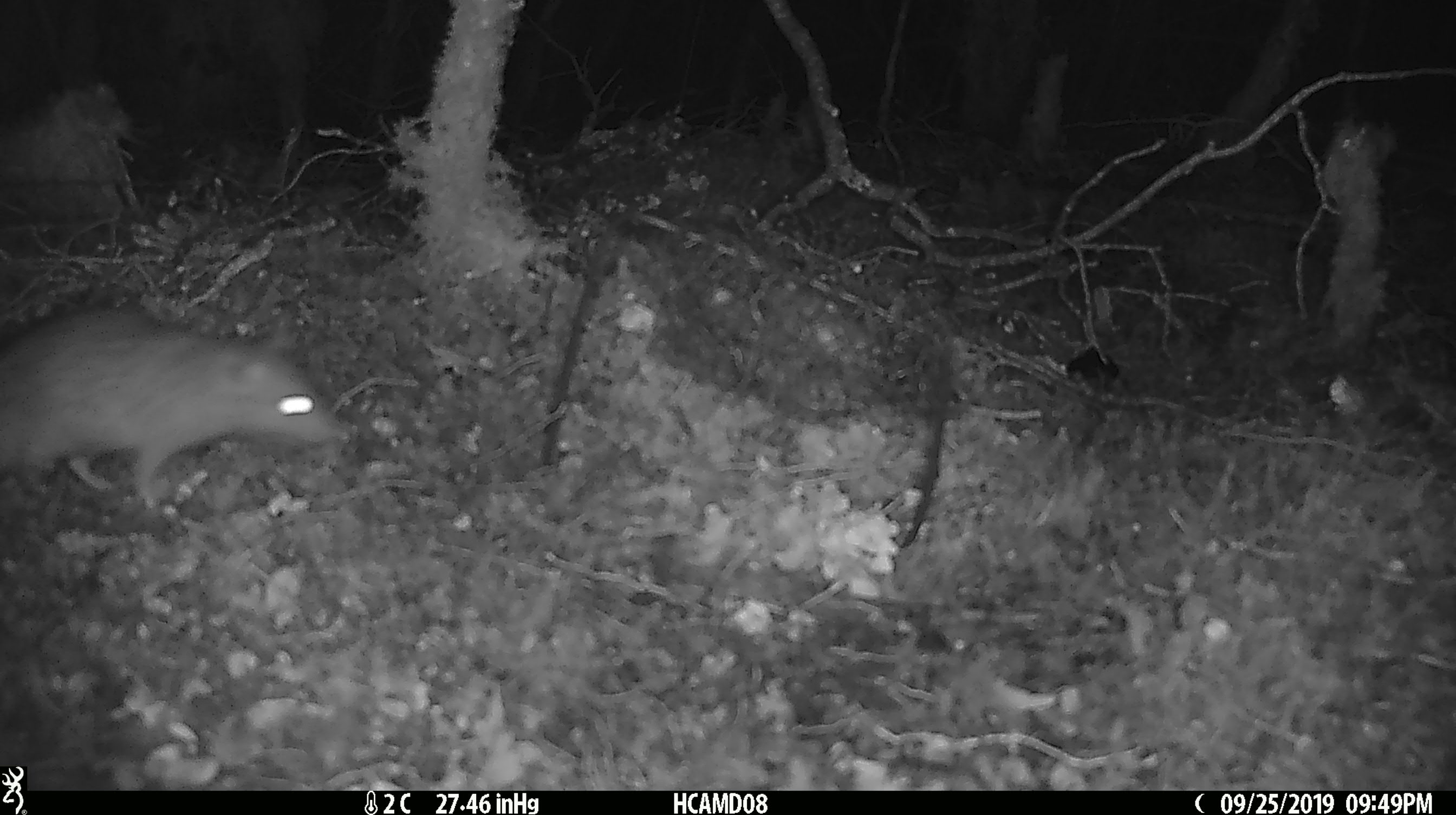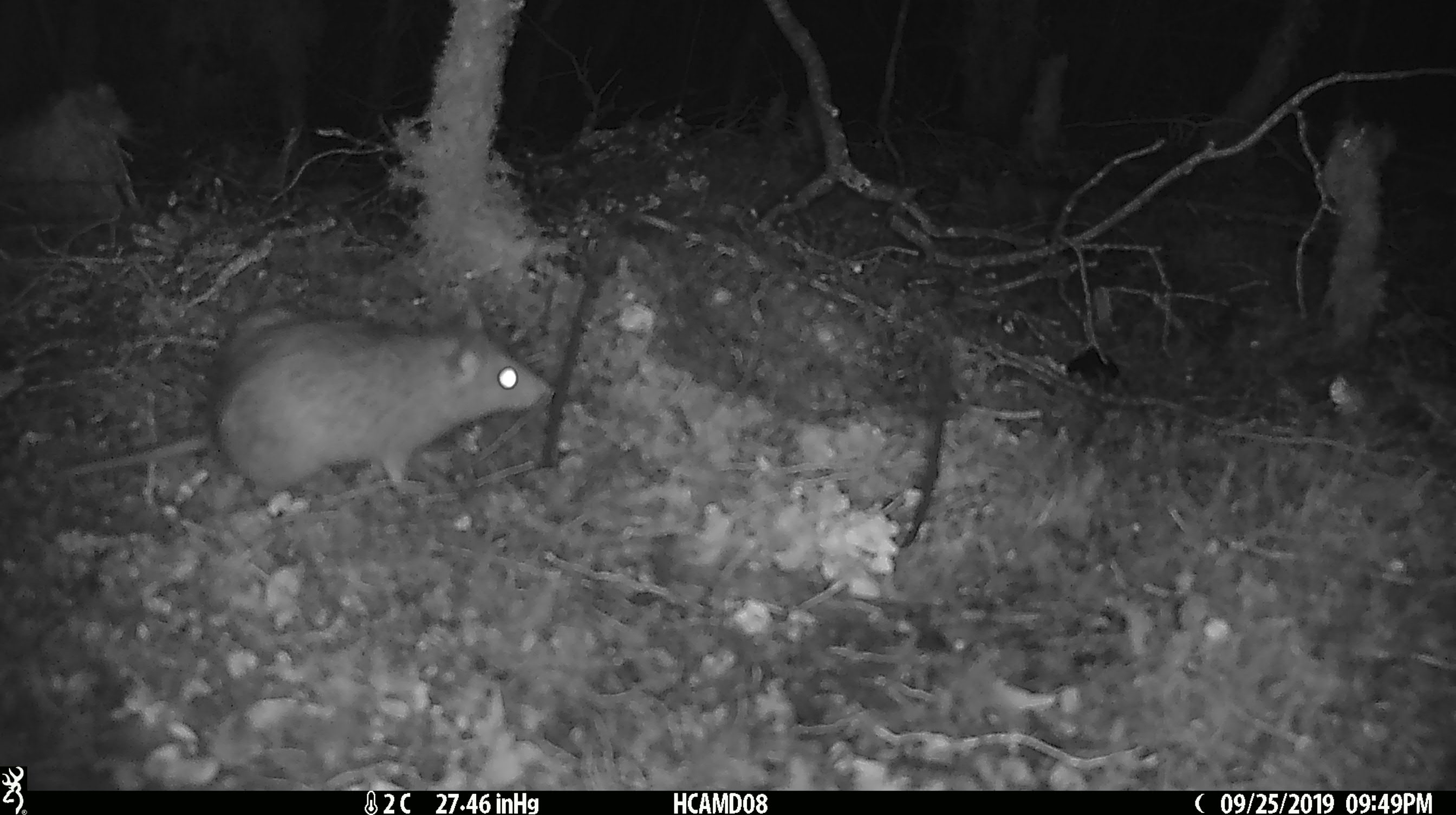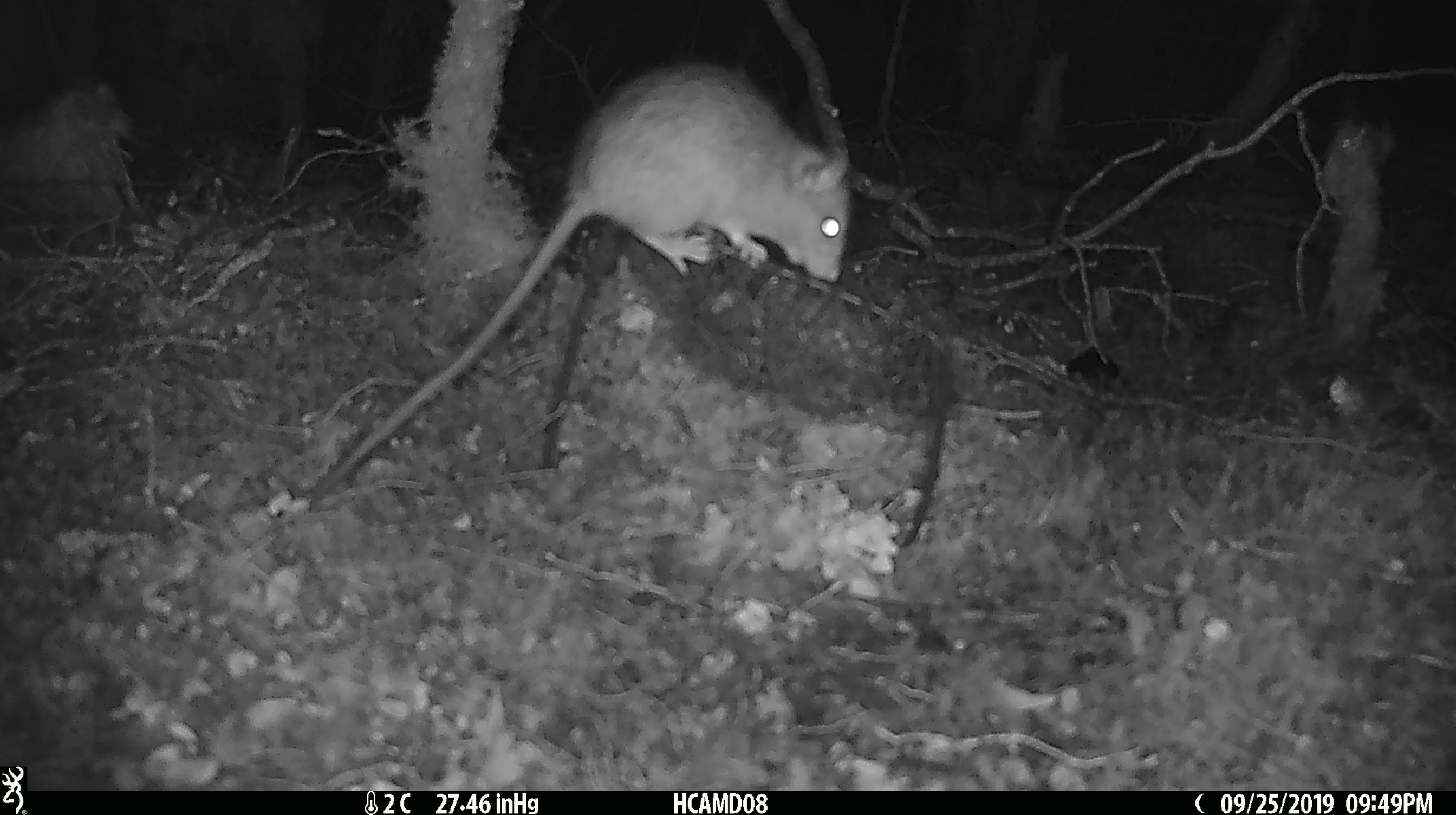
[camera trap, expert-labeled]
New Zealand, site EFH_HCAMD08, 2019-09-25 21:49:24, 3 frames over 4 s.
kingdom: Animalia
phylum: Chordata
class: Mammalia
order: Rodentia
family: Muridae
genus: Rattus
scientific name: Rattus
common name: rat